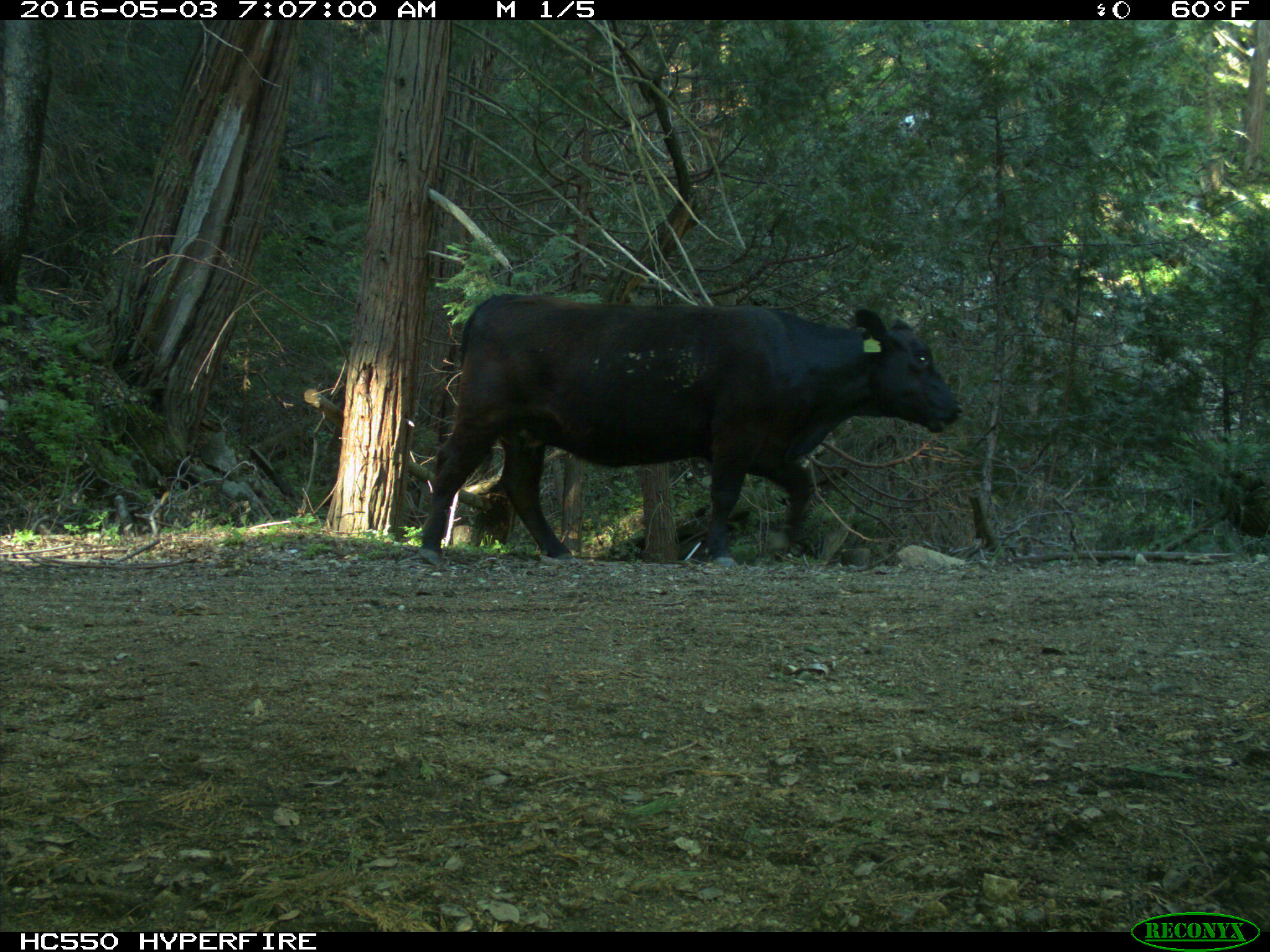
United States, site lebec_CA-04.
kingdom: Animalia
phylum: Chordata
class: Mammalia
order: Artiodactyla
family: Bovidae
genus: Bos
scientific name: Bos taurus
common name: domestic cow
Bos taurus (domestic cow).